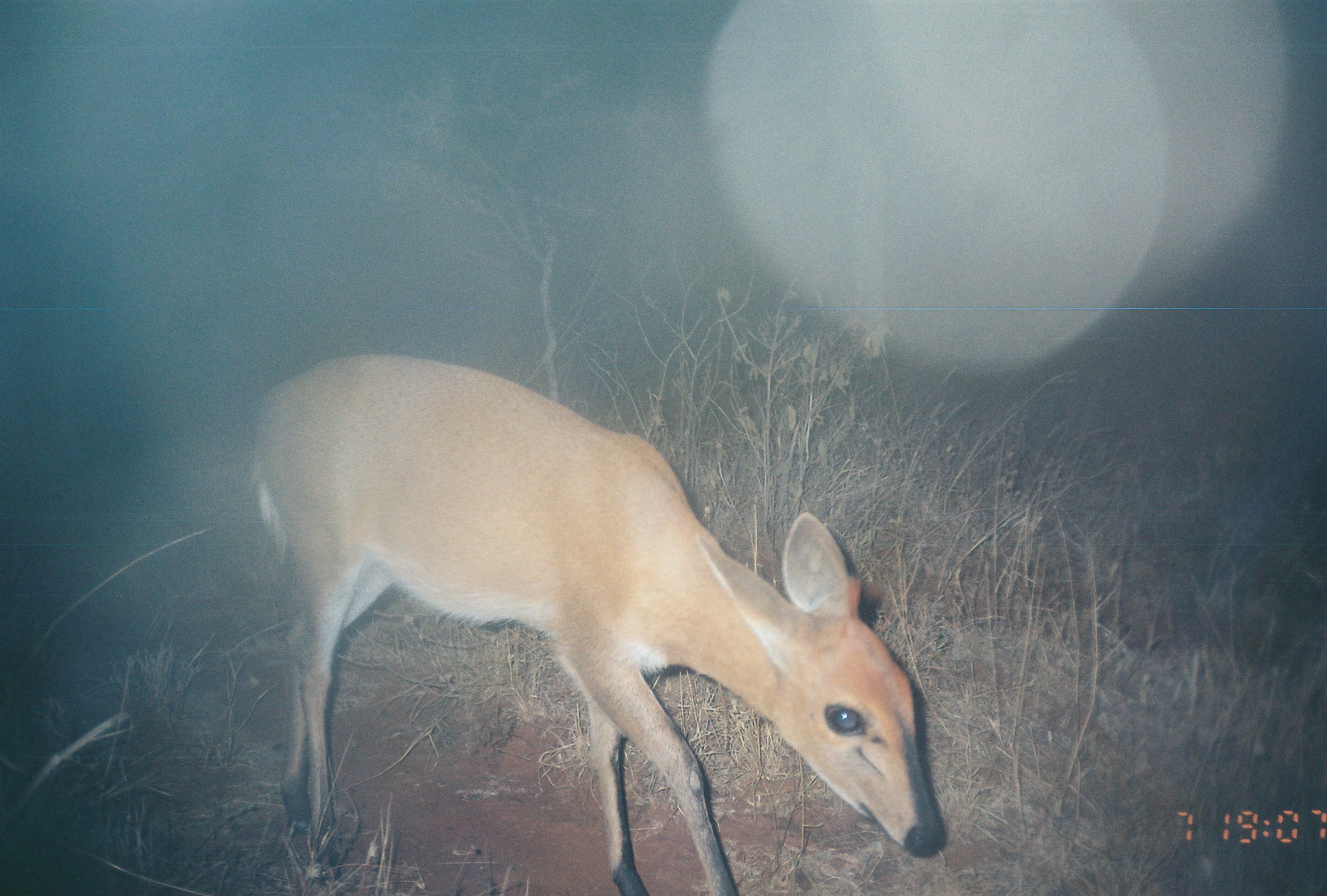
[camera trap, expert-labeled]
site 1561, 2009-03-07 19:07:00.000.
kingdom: Animalia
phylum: Chordata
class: Mammalia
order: Artiodactyla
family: Bovidae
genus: Sylvicapra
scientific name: Sylvicapra grimmia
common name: bush duiker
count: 1